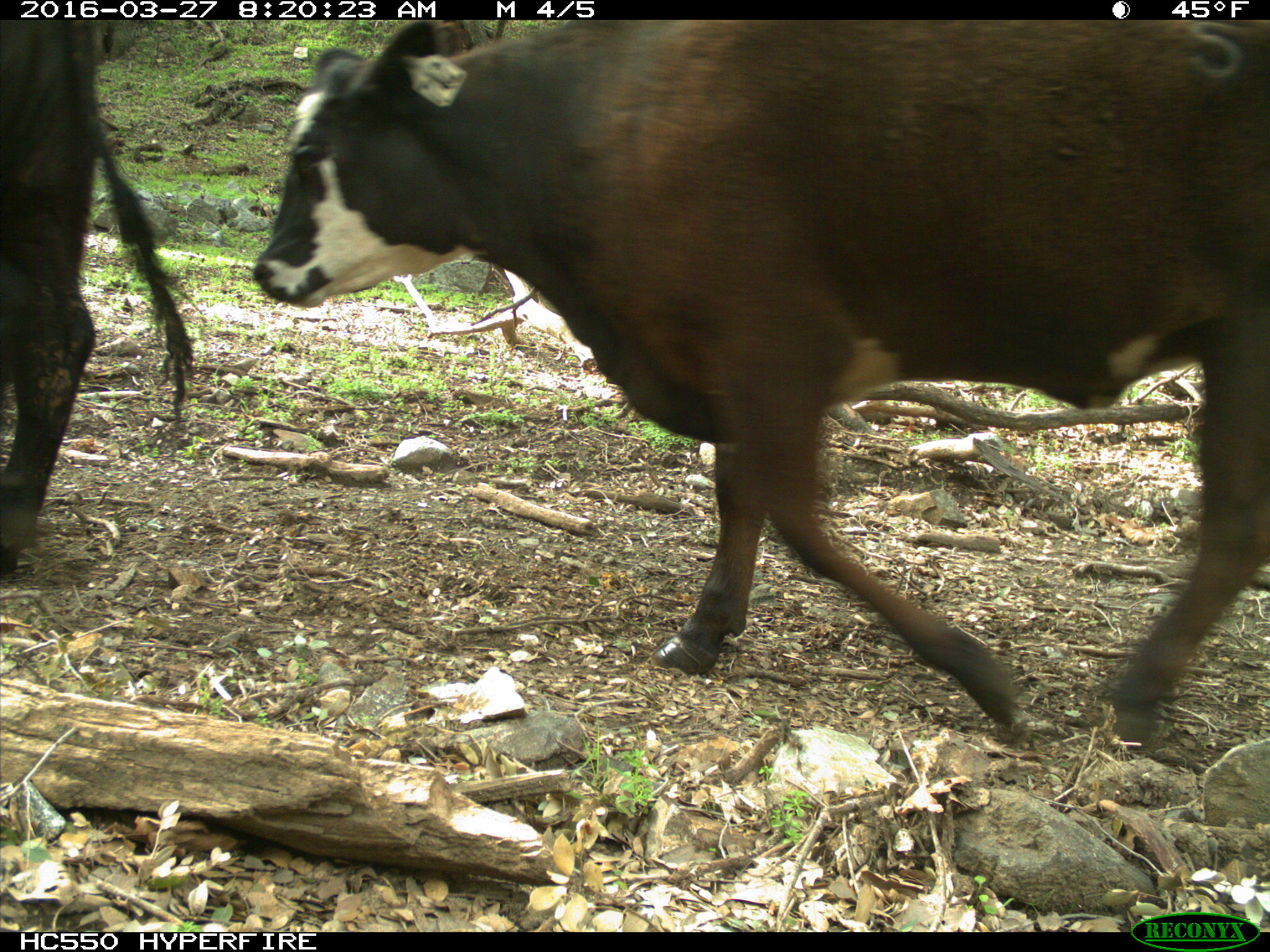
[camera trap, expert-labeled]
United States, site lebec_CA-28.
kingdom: Animalia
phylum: Chordata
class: Mammalia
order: Artiodactyla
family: Bovidae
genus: Bos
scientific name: Bos taurus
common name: domestic cow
Bos taurus (domestic cow).